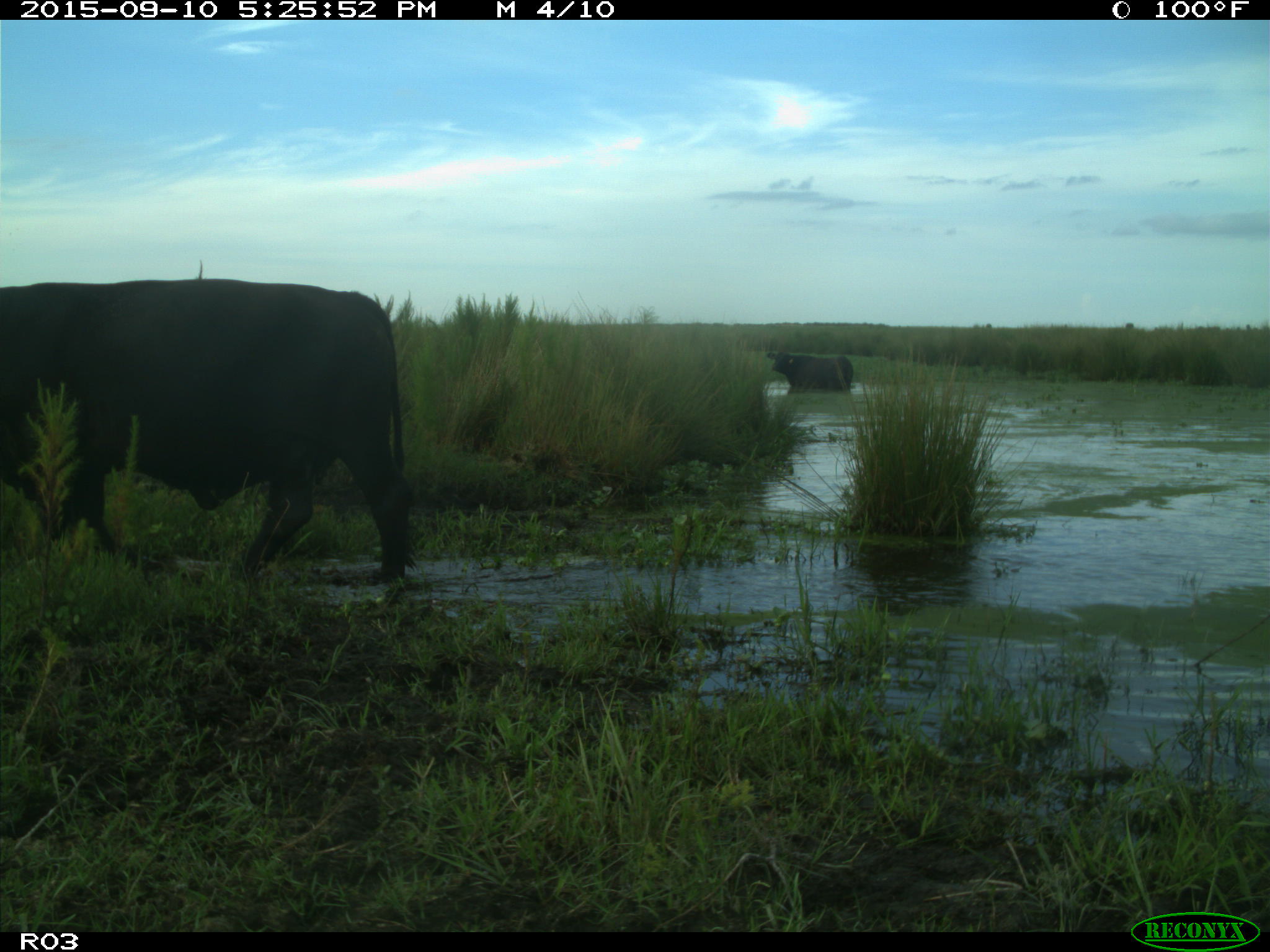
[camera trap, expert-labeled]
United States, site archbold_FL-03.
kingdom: Animalia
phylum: Chordata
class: Mammalia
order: Artiodactyla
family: Bovidae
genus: Bos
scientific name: Bos taurus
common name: domestic cow